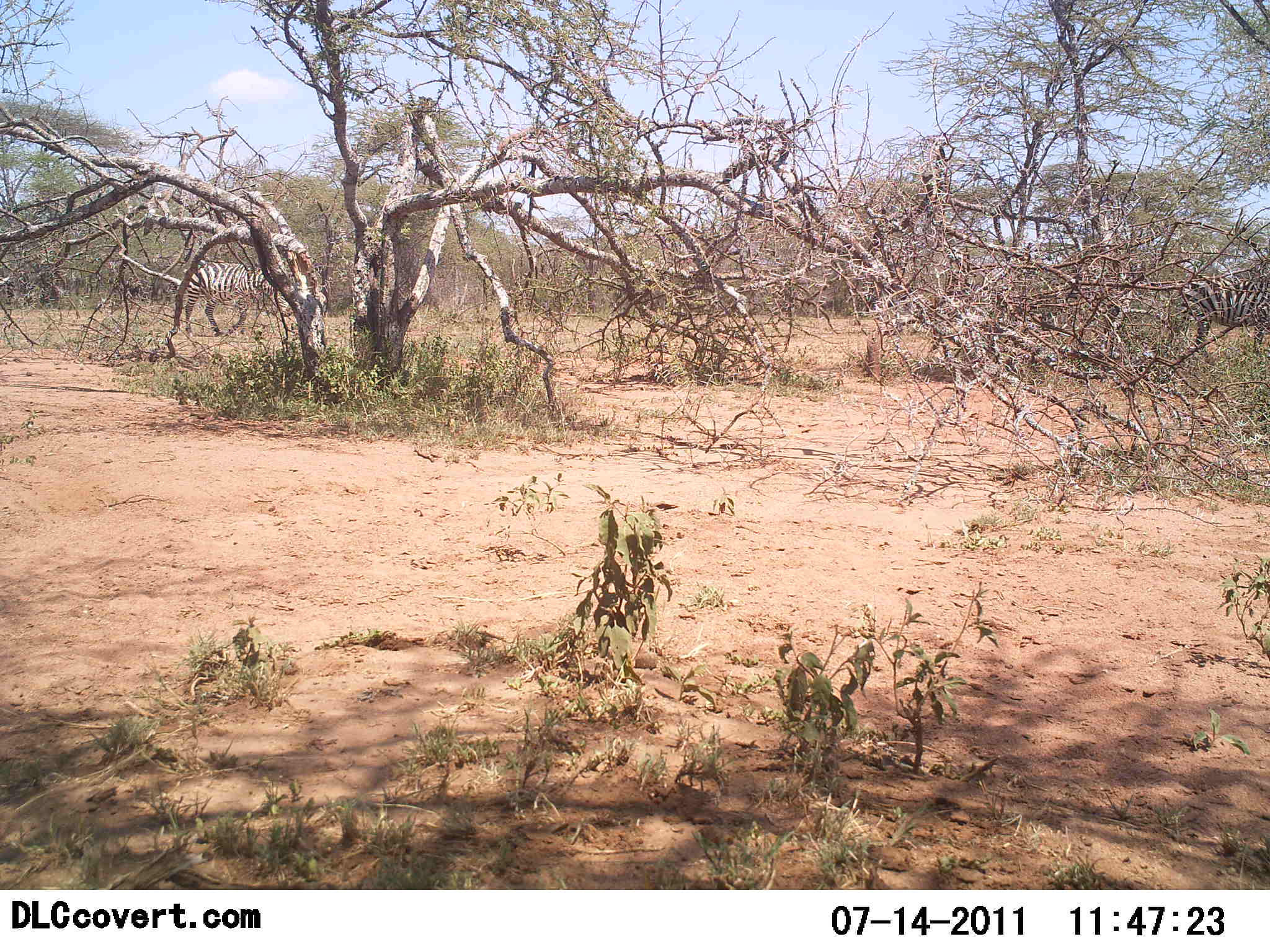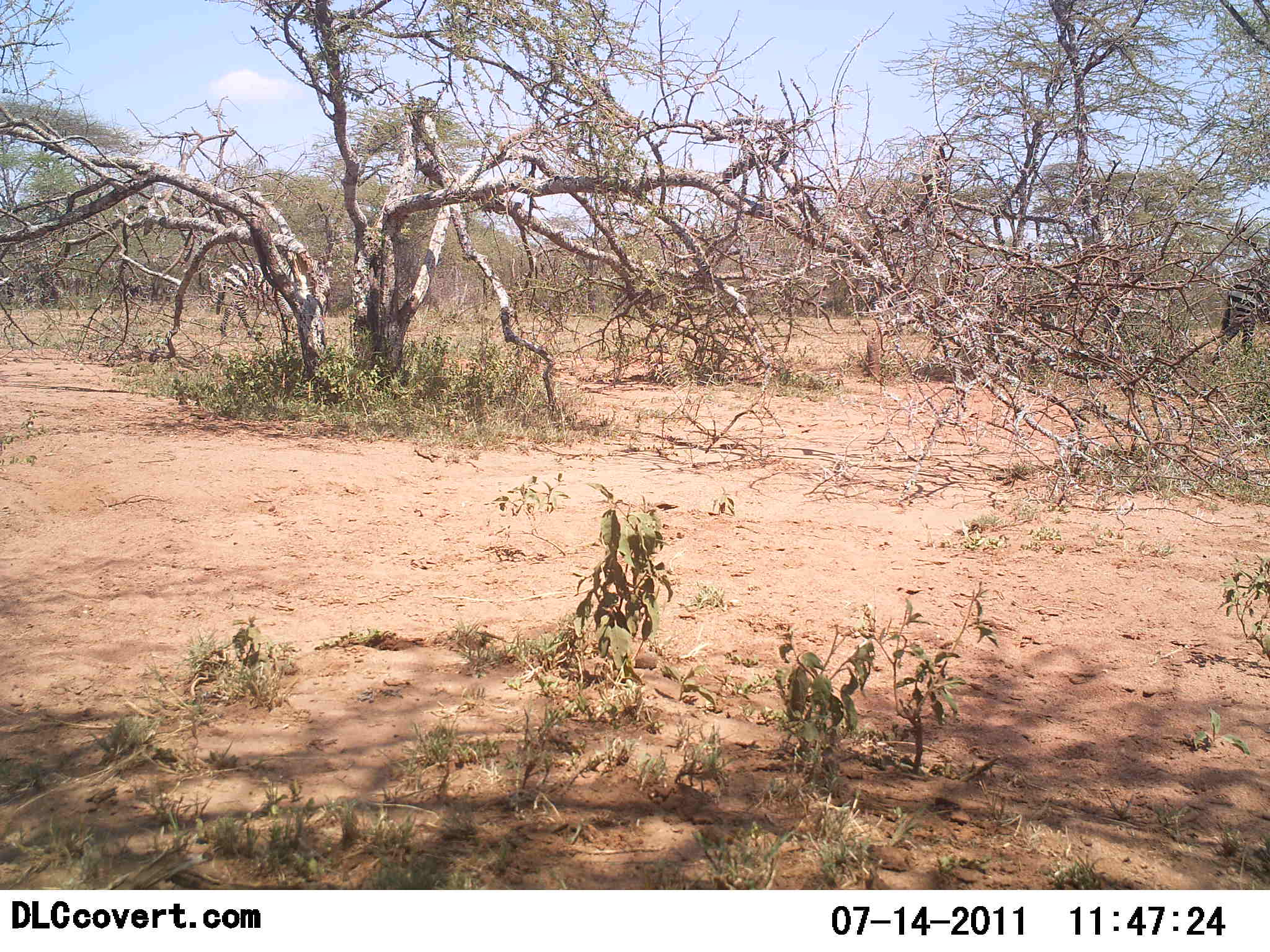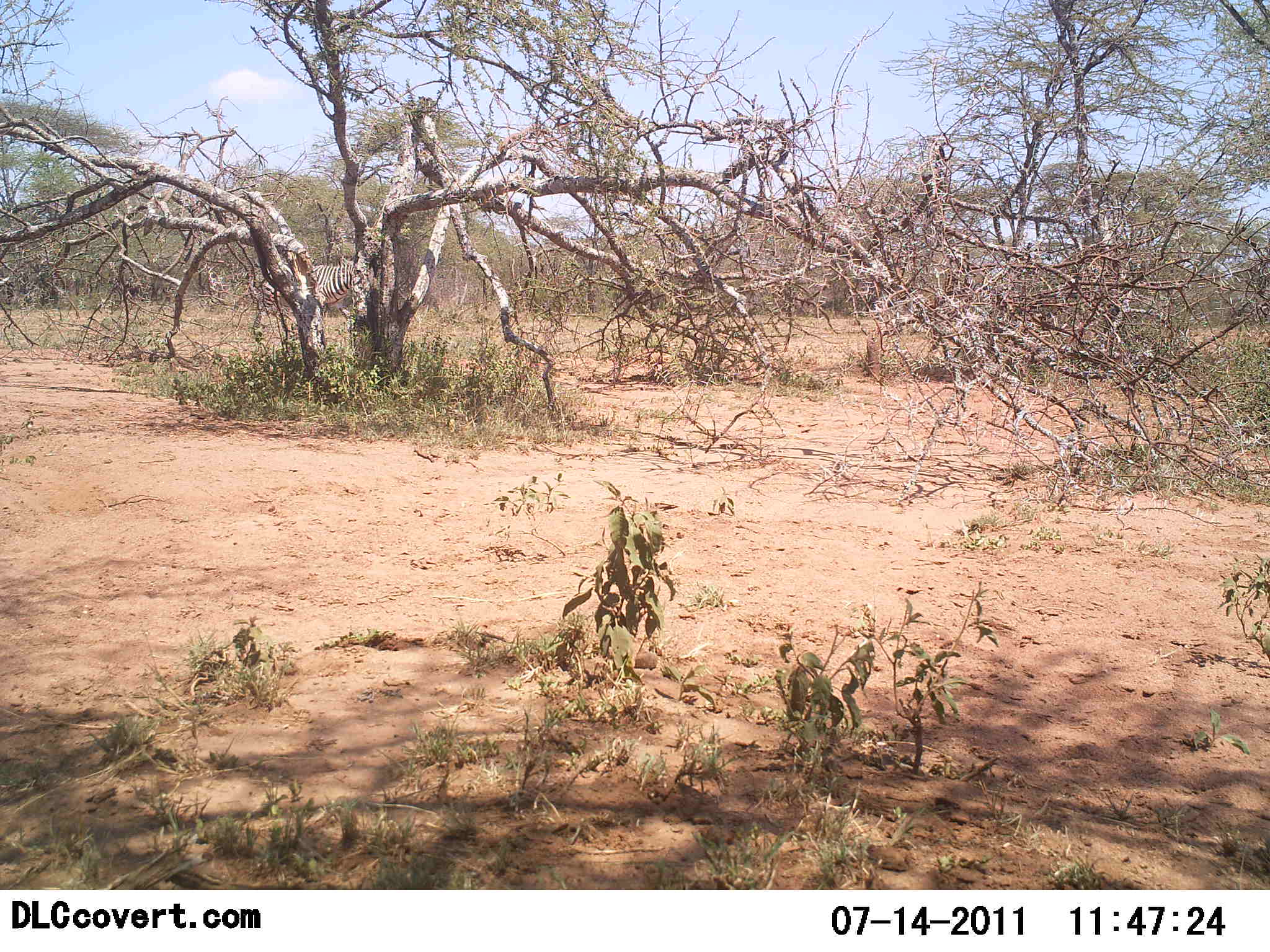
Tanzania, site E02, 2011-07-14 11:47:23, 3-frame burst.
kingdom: Animalia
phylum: Chordata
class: Mammalia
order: Perissodactyla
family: Equidae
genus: Equus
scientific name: Equus quagga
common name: plains zebra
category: zebra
Zebra (plains zebra) (Equus quagga), count 2. Behavior (volunteer vote fractions): standing 20%, resting 0%, moving 90%, interacting 0%. Young present (vote fraction): 0%. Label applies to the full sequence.